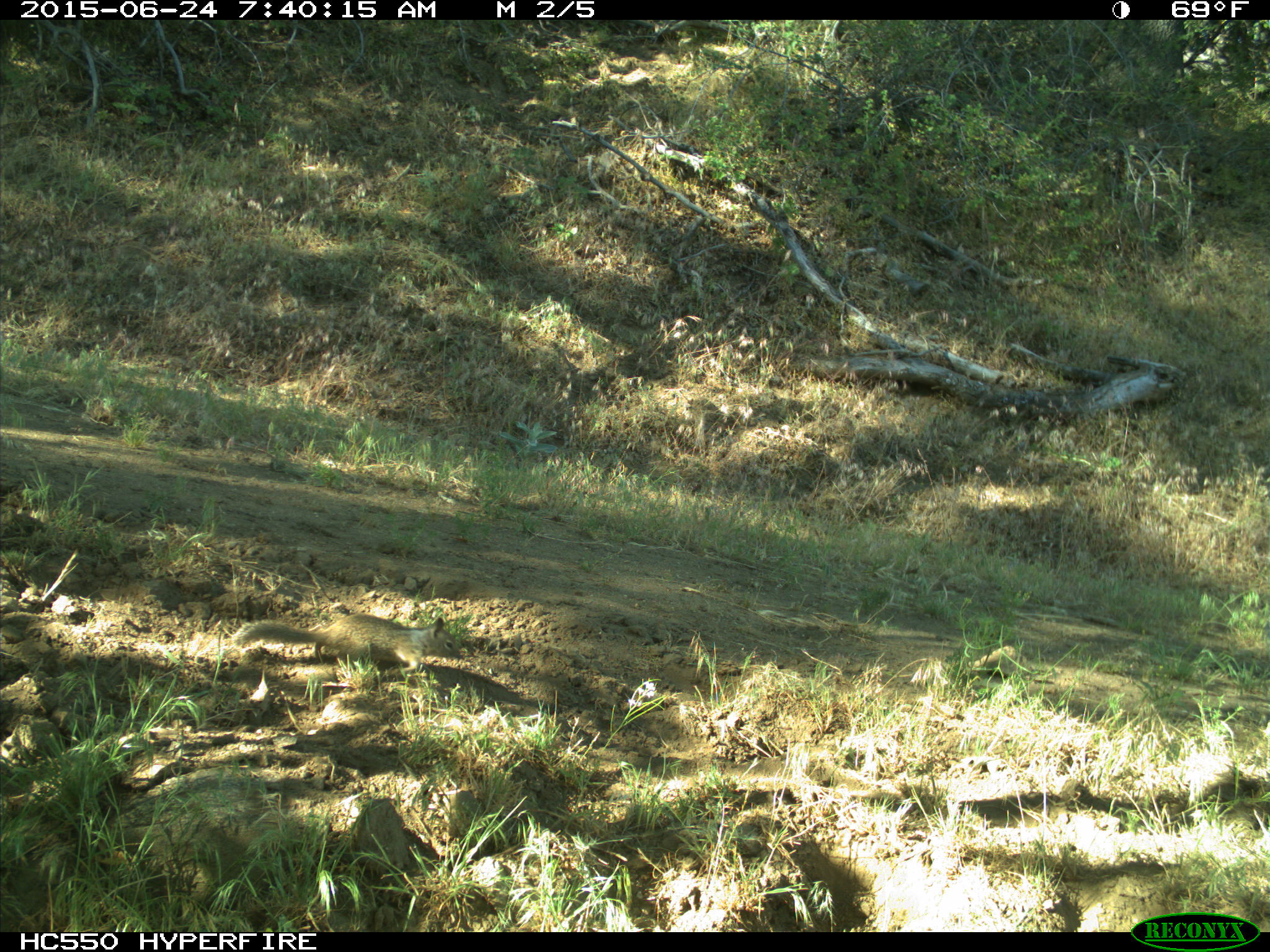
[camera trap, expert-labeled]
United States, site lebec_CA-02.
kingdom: Animalia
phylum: Chordata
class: Mammalia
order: Rodentia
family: Sciuridae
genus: Otospermophilus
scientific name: Otospermophilus beecheyi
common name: california ground squirrel